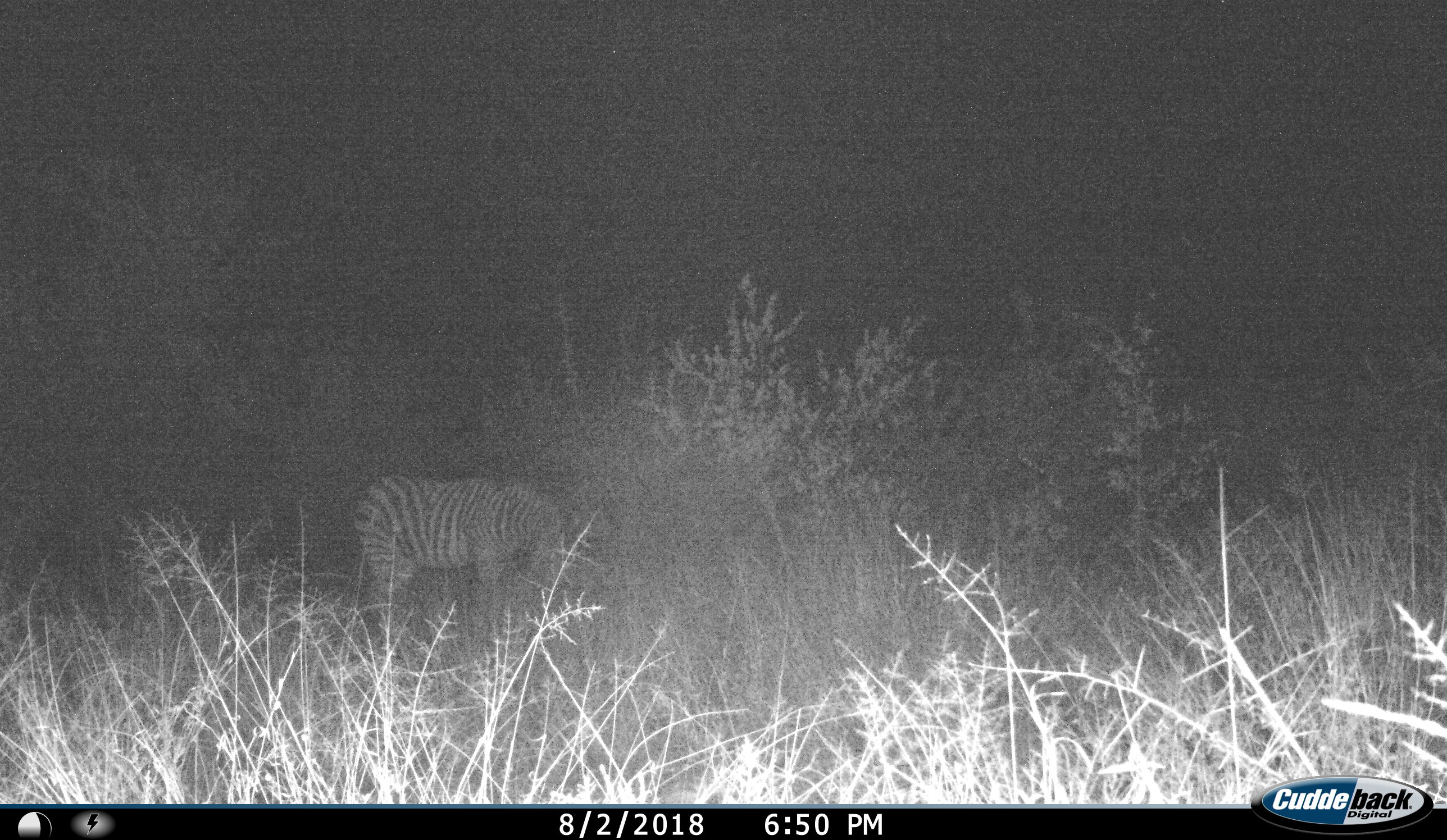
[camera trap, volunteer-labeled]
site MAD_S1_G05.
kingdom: Animalia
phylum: Chordata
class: Mammalia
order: Perissodactyla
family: Equidae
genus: Equus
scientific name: Equus quagga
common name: plains zebra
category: zebraplains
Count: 1.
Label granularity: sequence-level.